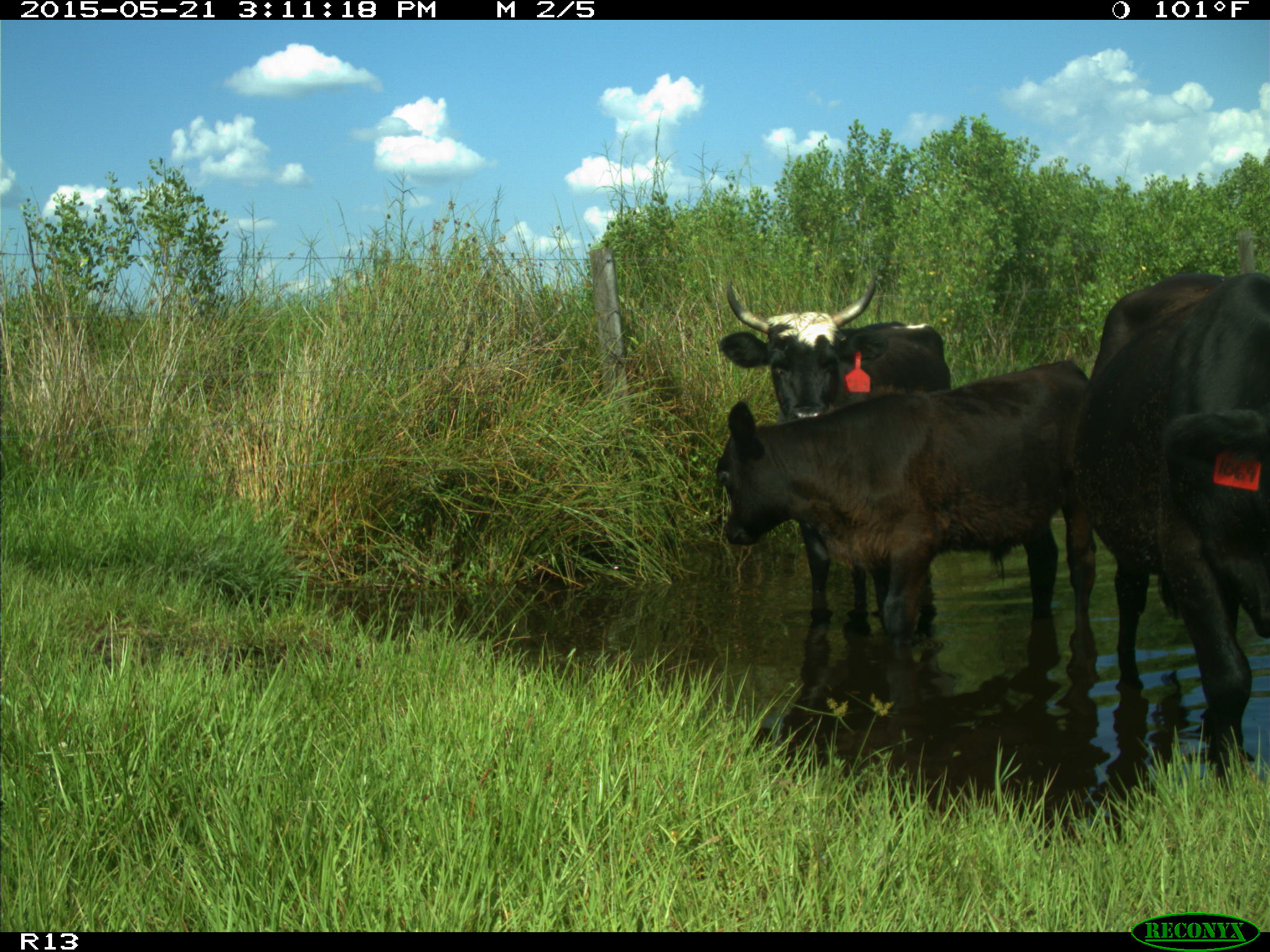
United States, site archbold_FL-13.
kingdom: Animalia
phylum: Chordata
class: Mammalia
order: Artiodactyla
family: Bovidae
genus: Bos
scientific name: Bos taurus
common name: domestic cow